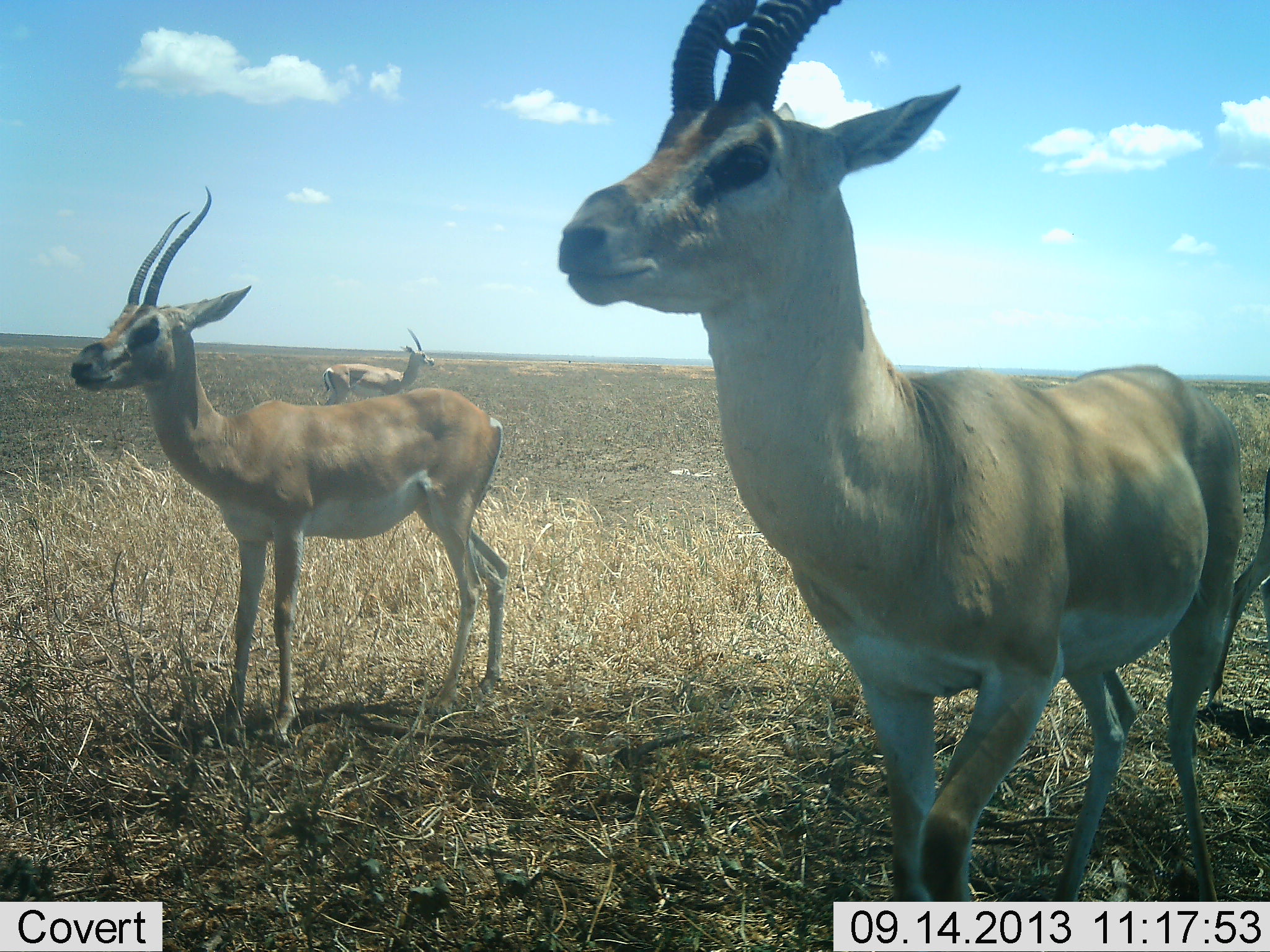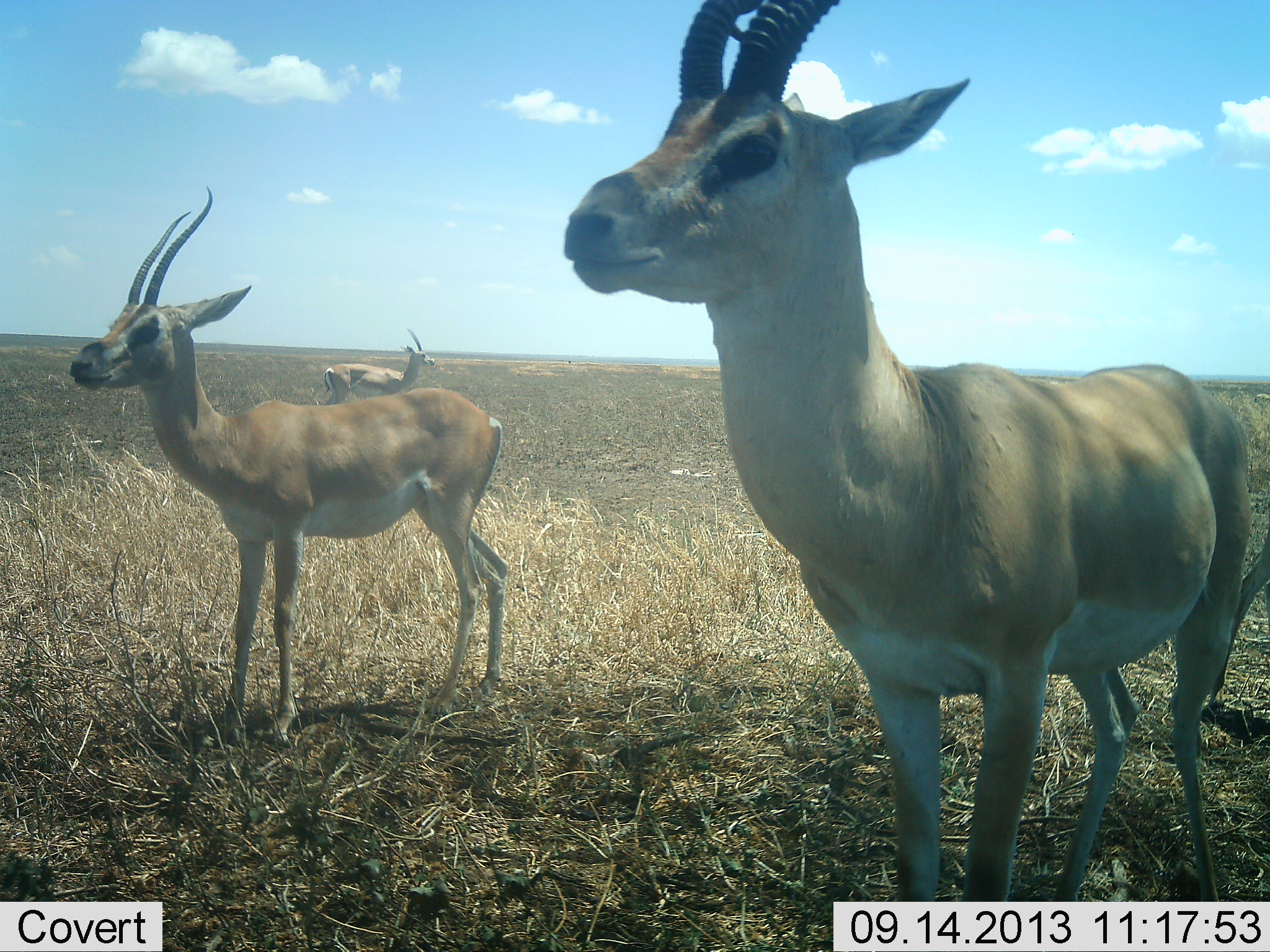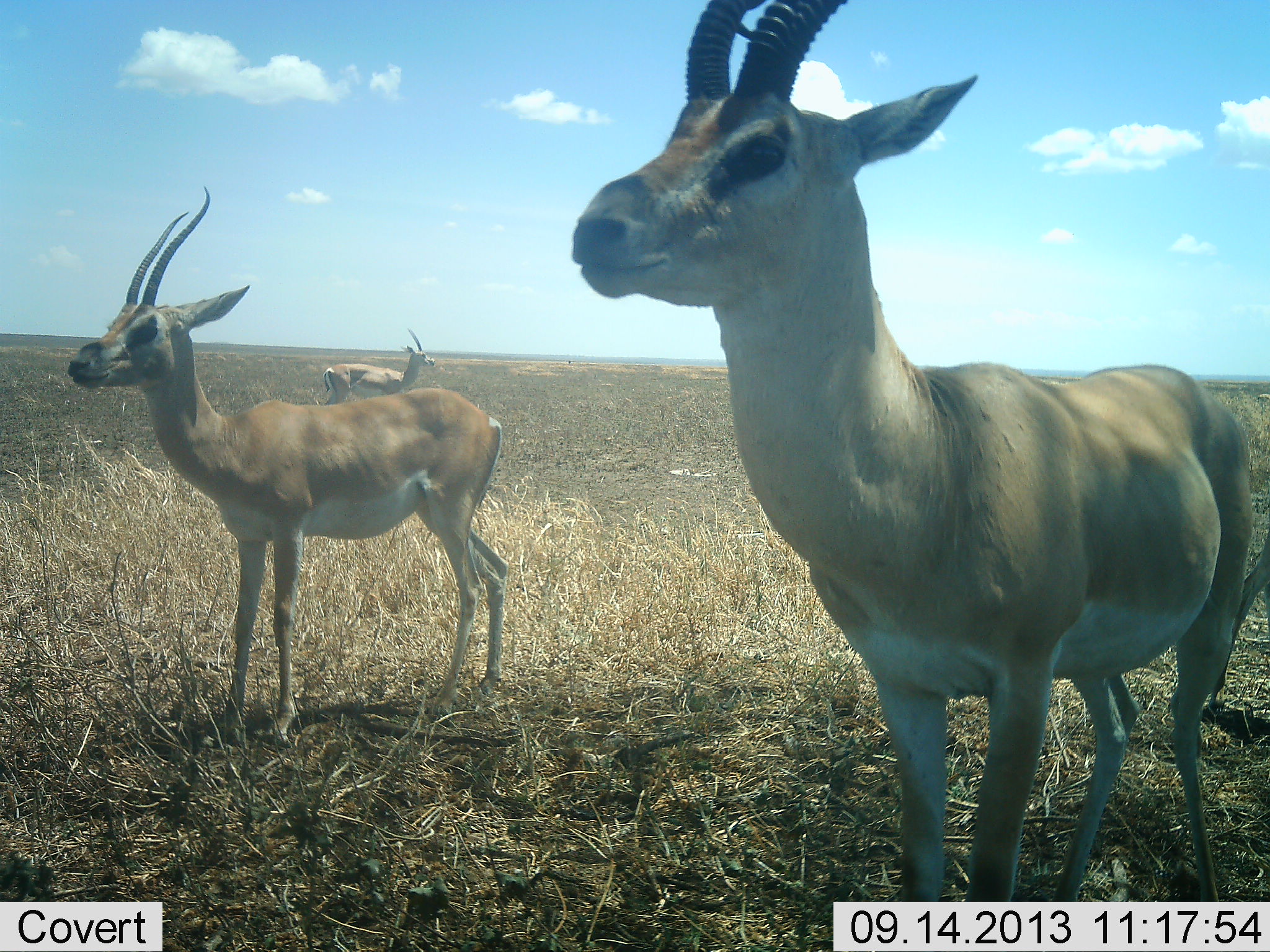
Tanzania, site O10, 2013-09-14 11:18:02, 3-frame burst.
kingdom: Animalia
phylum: Chordata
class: Mammalia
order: Artiodactyla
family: Bovidae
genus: Nanger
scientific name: Nanger granti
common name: grant's gazelle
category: gazellegrants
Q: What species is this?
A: Gazellegrants (grant's gazelle) (Nanger granti).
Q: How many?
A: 3.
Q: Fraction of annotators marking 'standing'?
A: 100%.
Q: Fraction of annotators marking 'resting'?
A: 0%.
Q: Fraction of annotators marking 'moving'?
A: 5%.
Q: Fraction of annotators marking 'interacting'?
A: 0%.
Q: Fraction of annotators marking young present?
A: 0%.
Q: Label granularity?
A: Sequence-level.